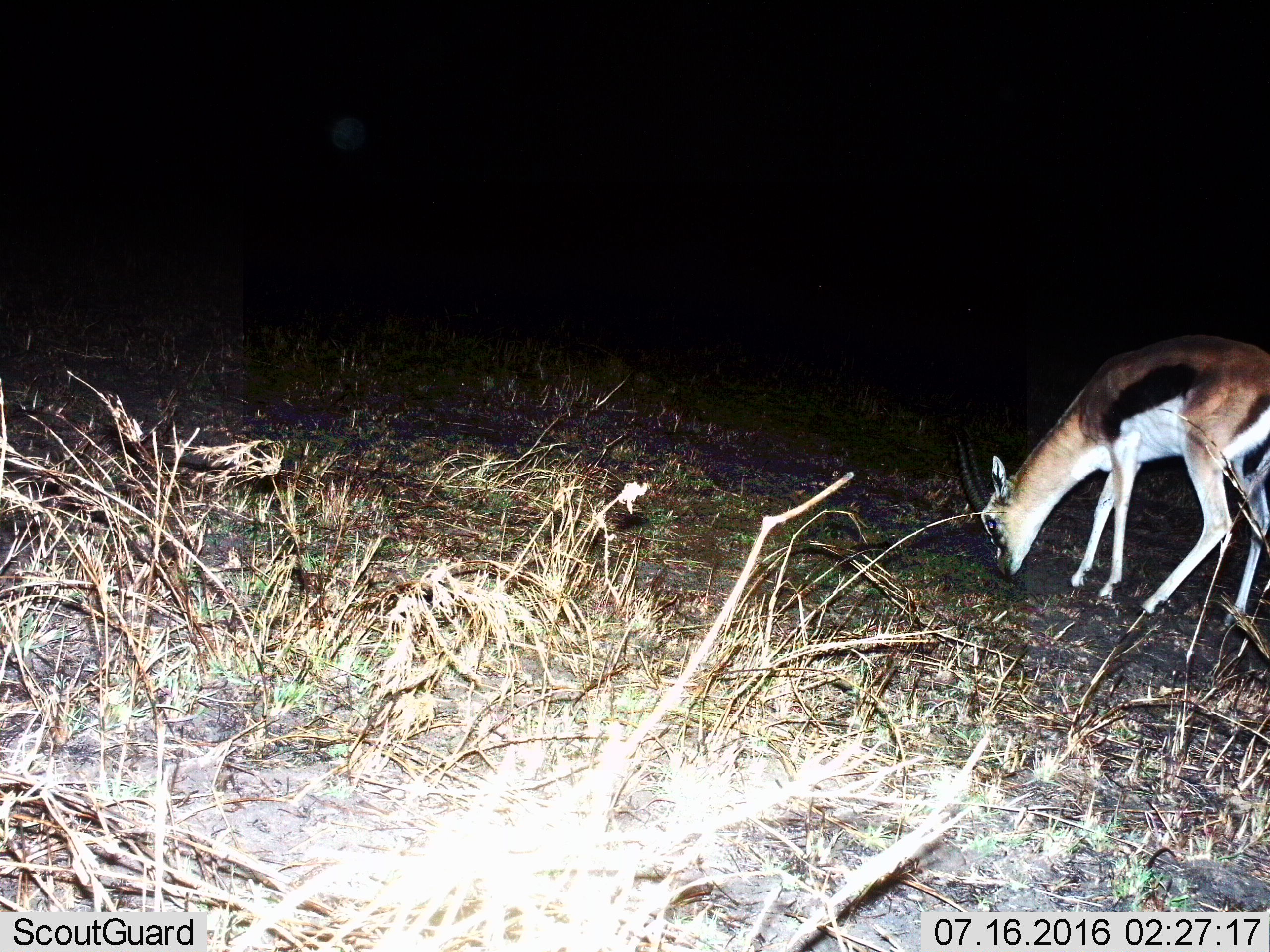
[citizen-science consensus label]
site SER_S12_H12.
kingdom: Animalia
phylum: Chordata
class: Mammalia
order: Artiodactyla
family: Bovidae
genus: Eudorcas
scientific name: Eudorcas thomsonii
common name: thomson's gazelle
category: gazellethomsons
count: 1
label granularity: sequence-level